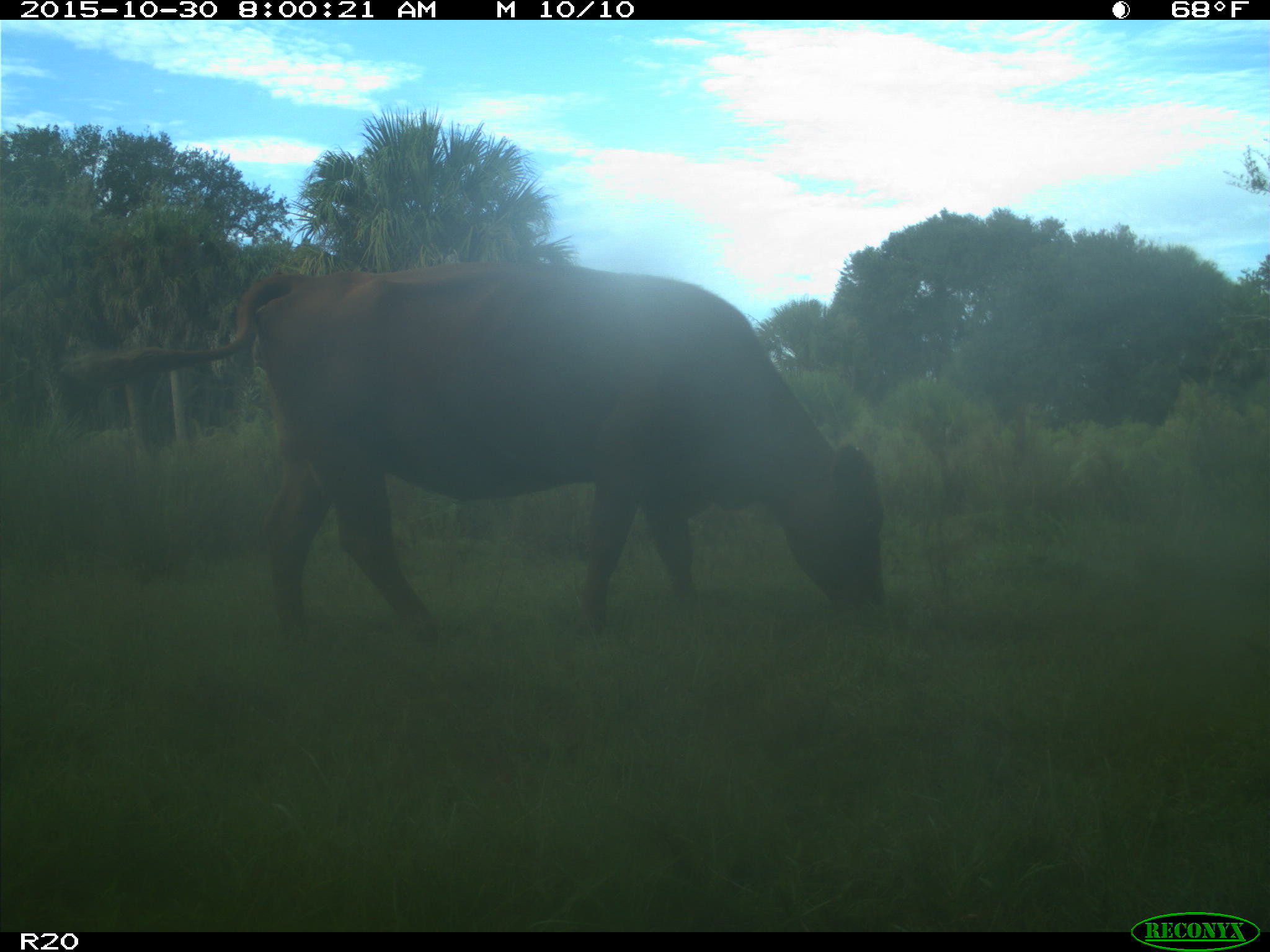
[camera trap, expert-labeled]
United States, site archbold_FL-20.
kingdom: Animalia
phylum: Chordata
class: Mammalia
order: Artiodactyla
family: Bovidae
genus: Bos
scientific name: Bos taurus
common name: domestic cow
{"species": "Bos taurus (domestic cow)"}